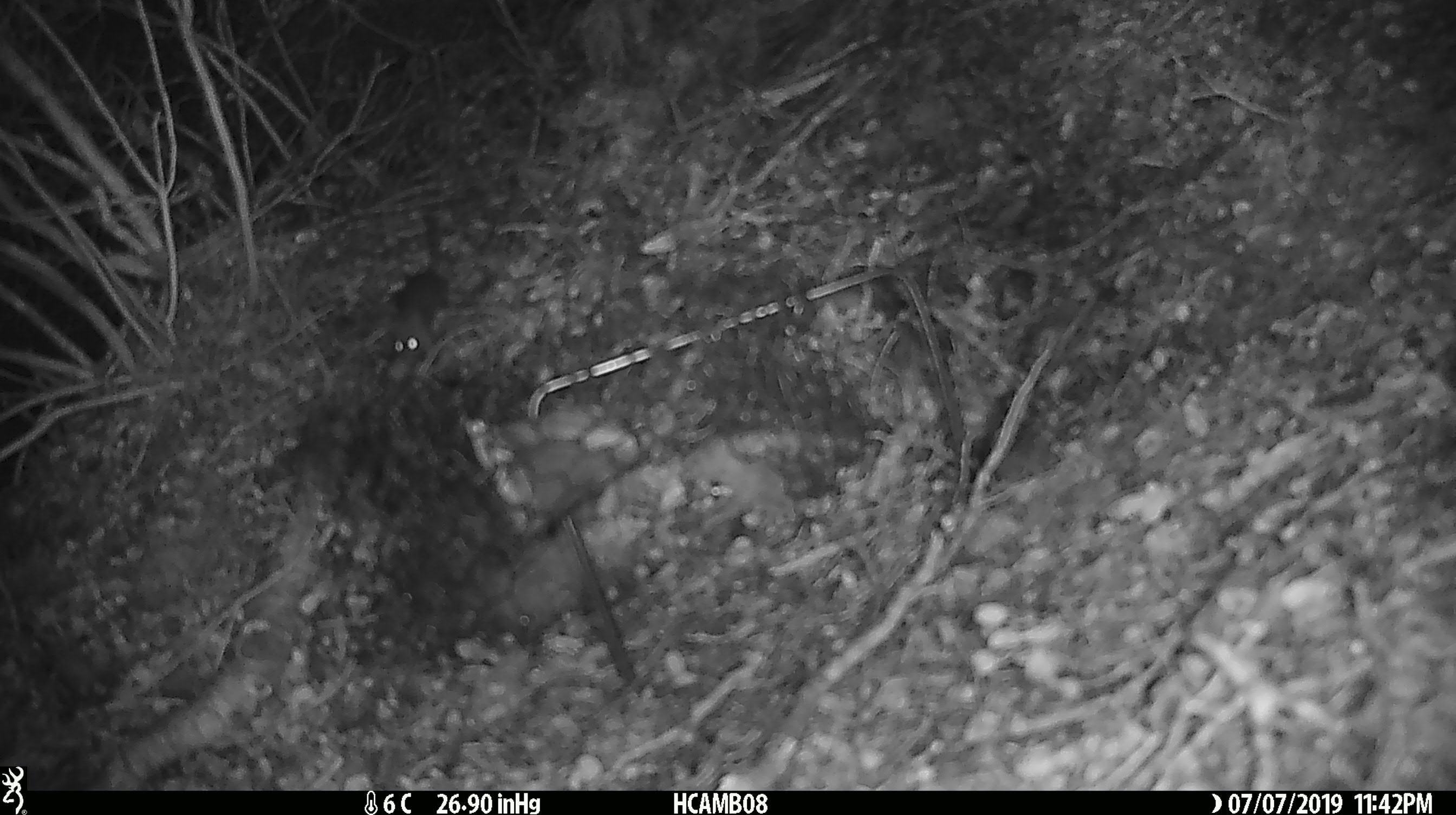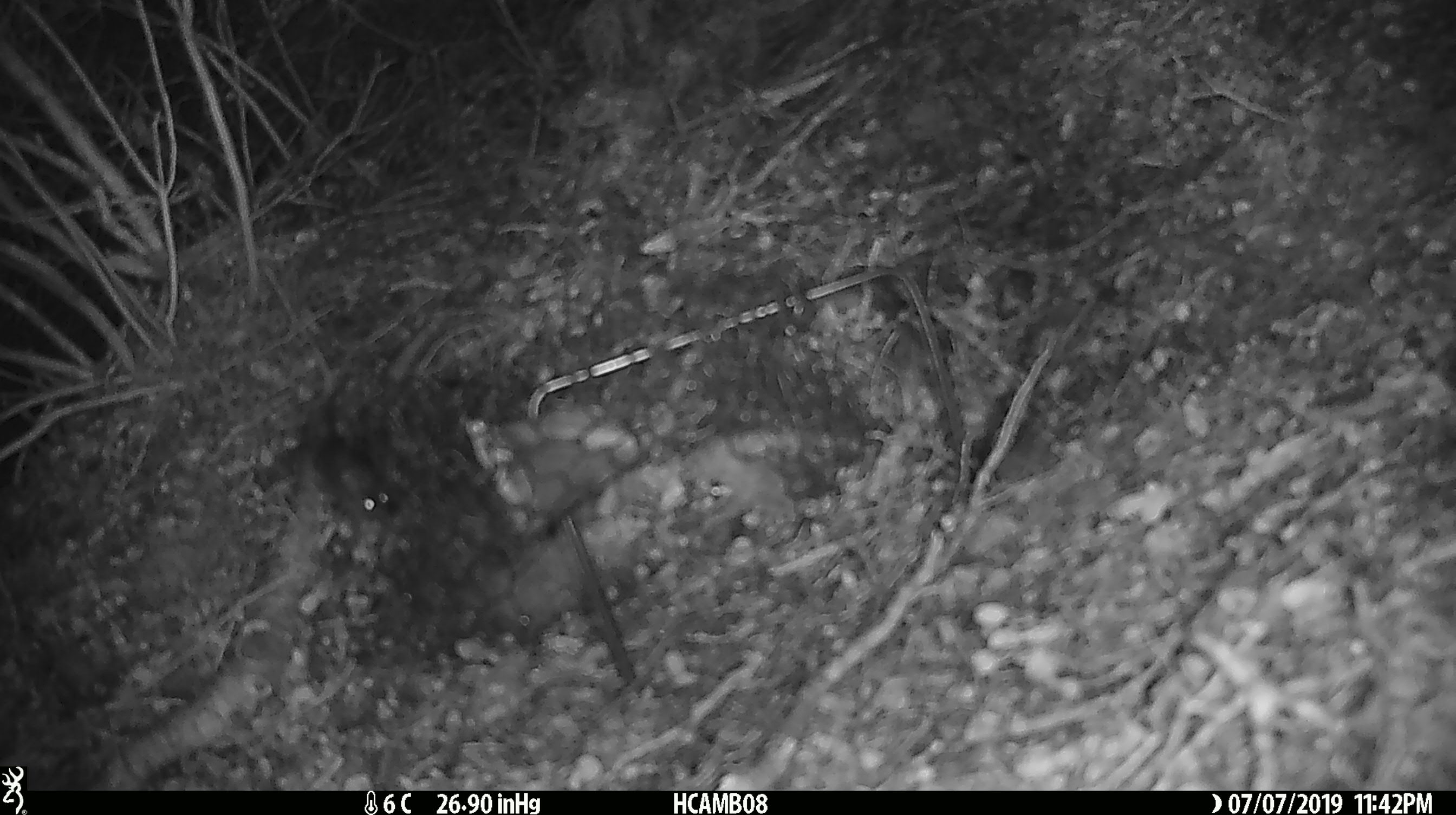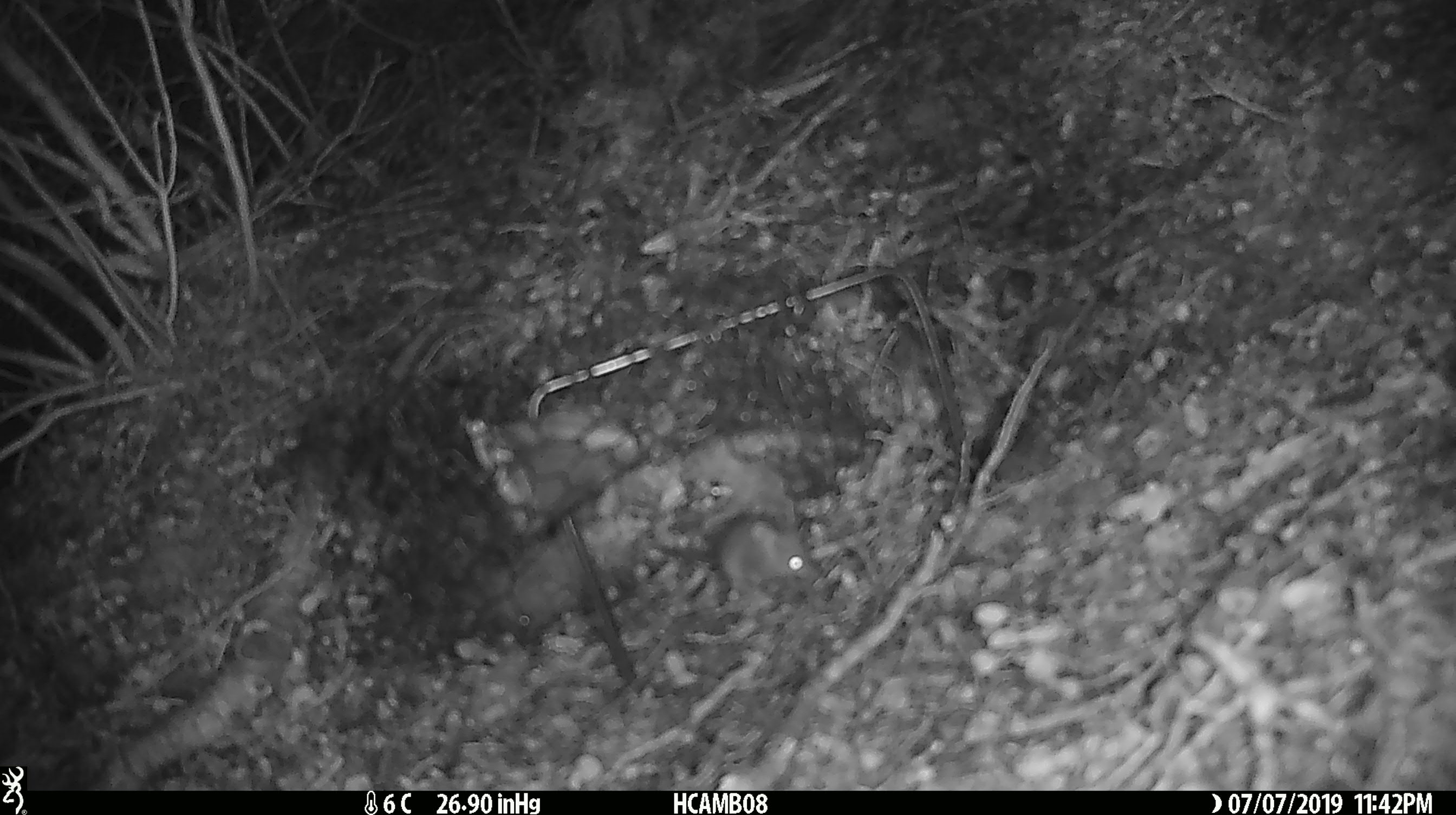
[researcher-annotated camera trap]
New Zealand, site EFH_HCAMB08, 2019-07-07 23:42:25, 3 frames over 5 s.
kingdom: Animalia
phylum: Chordata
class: Mammalia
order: Rodentia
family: Muridae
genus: Mus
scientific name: Mus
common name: mouse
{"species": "mouse (Mus)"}